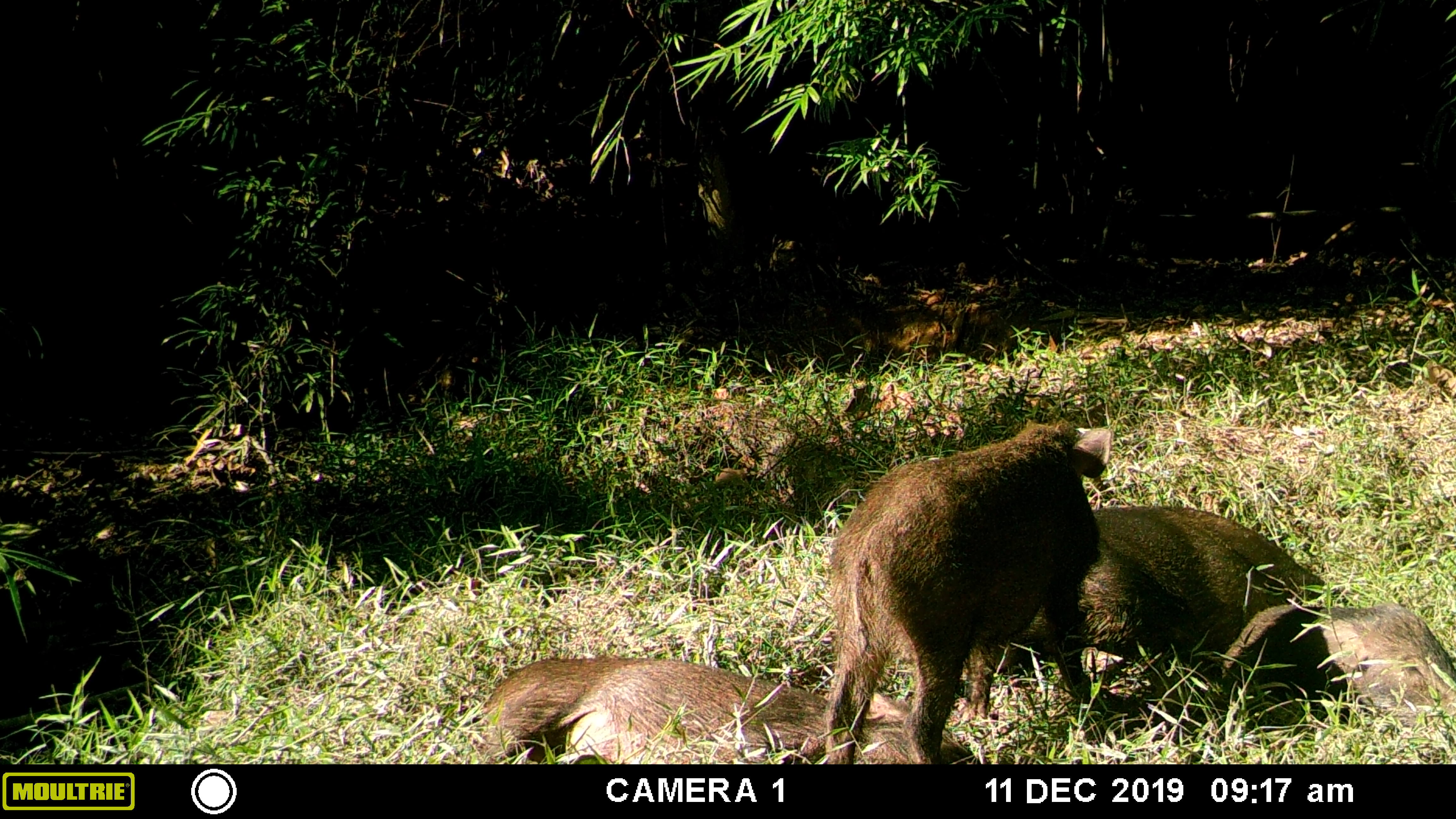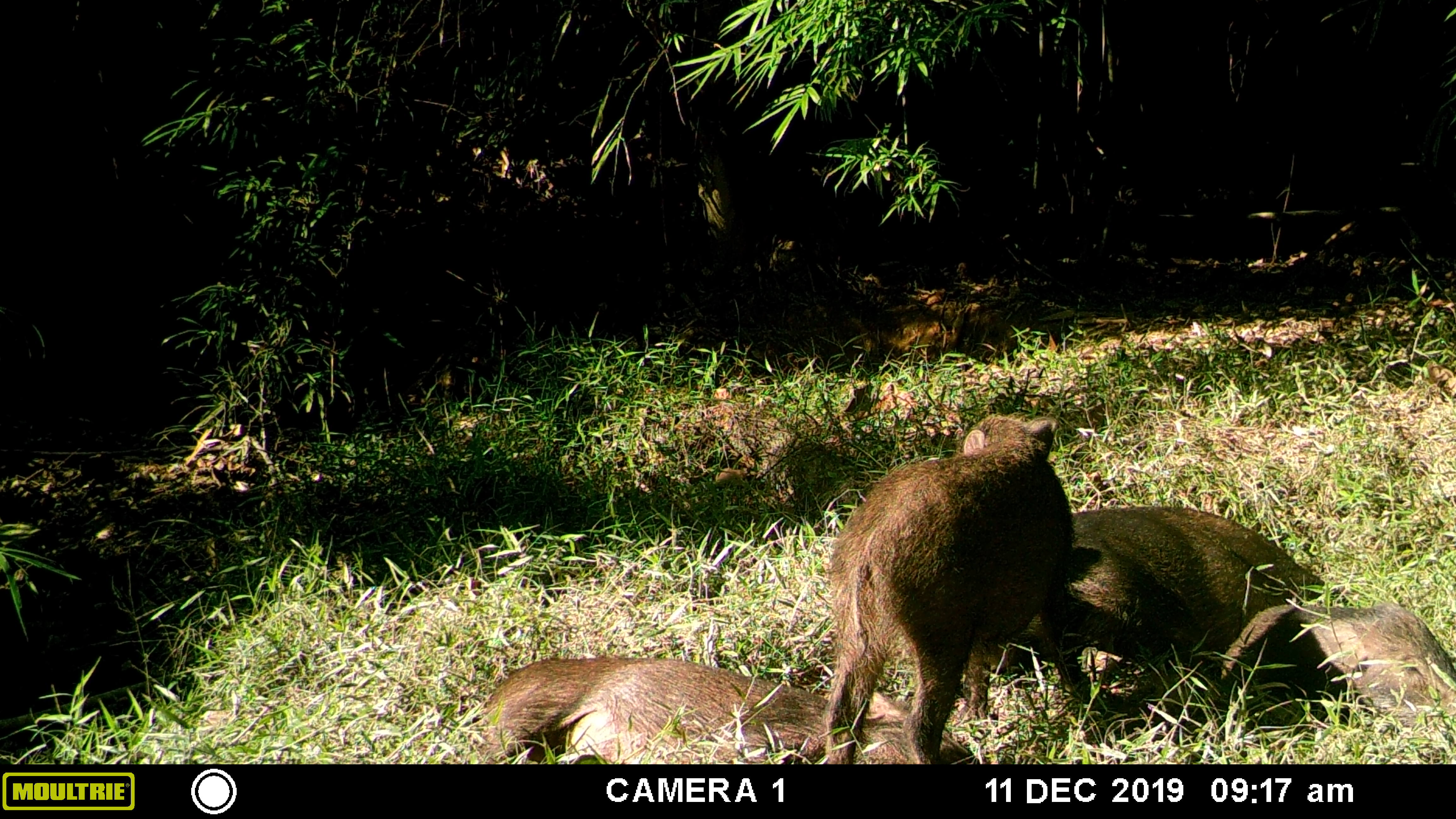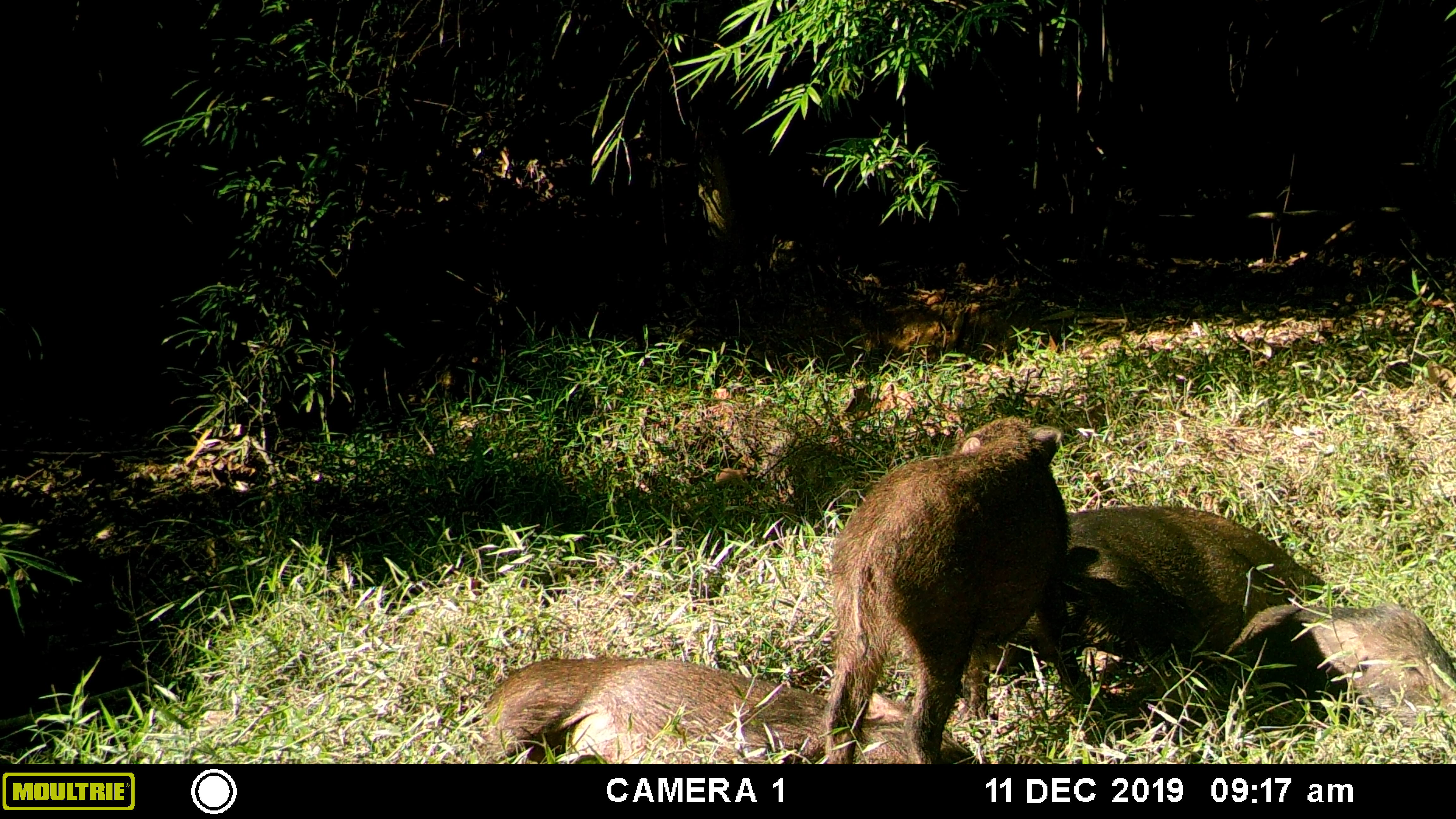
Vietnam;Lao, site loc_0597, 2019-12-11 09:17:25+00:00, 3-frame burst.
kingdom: Animalia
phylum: Chordata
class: Mammalia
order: Artiodactyla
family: Suidae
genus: Sus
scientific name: Sus scrofa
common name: eurasian wild pig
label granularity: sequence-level